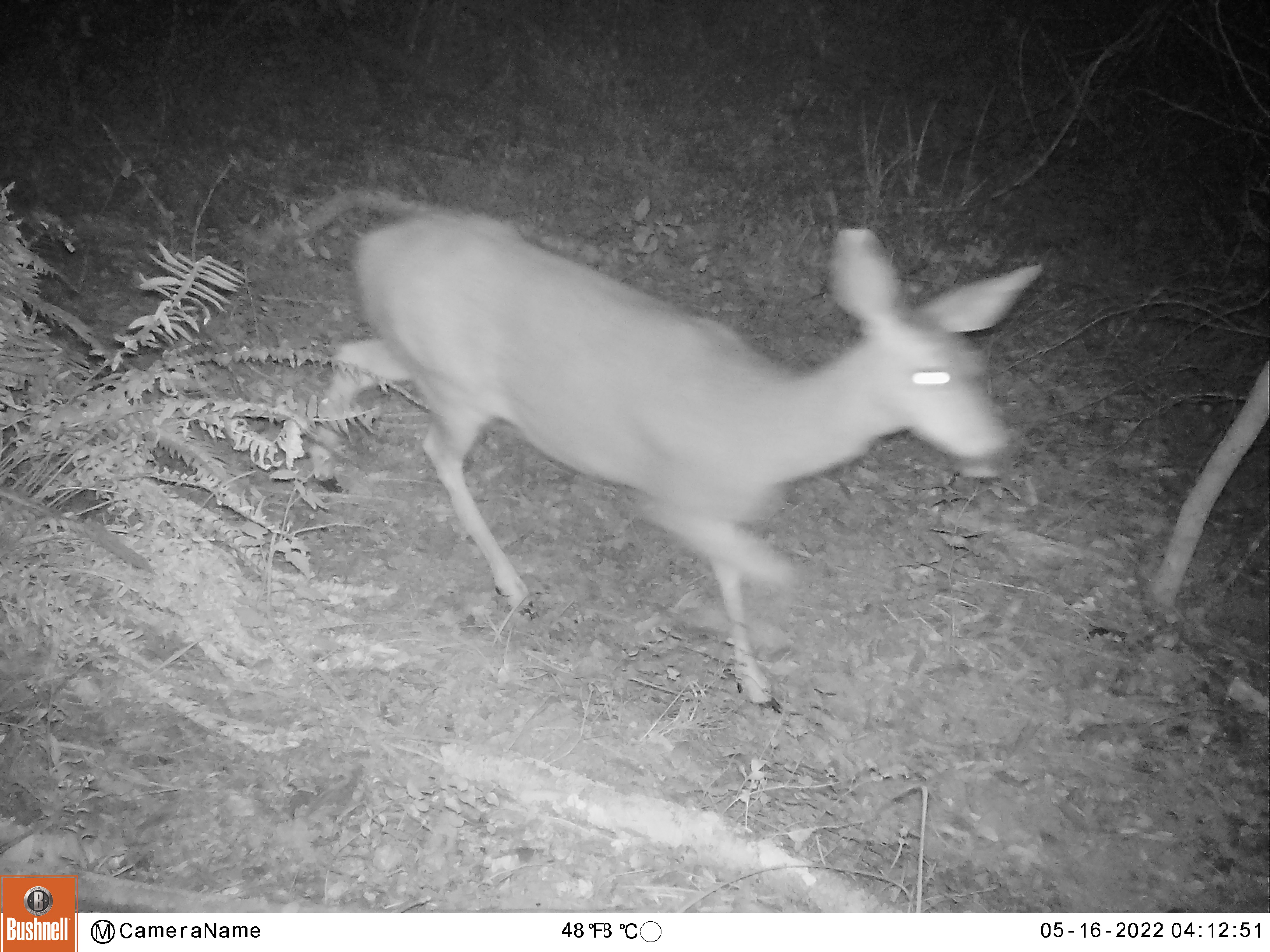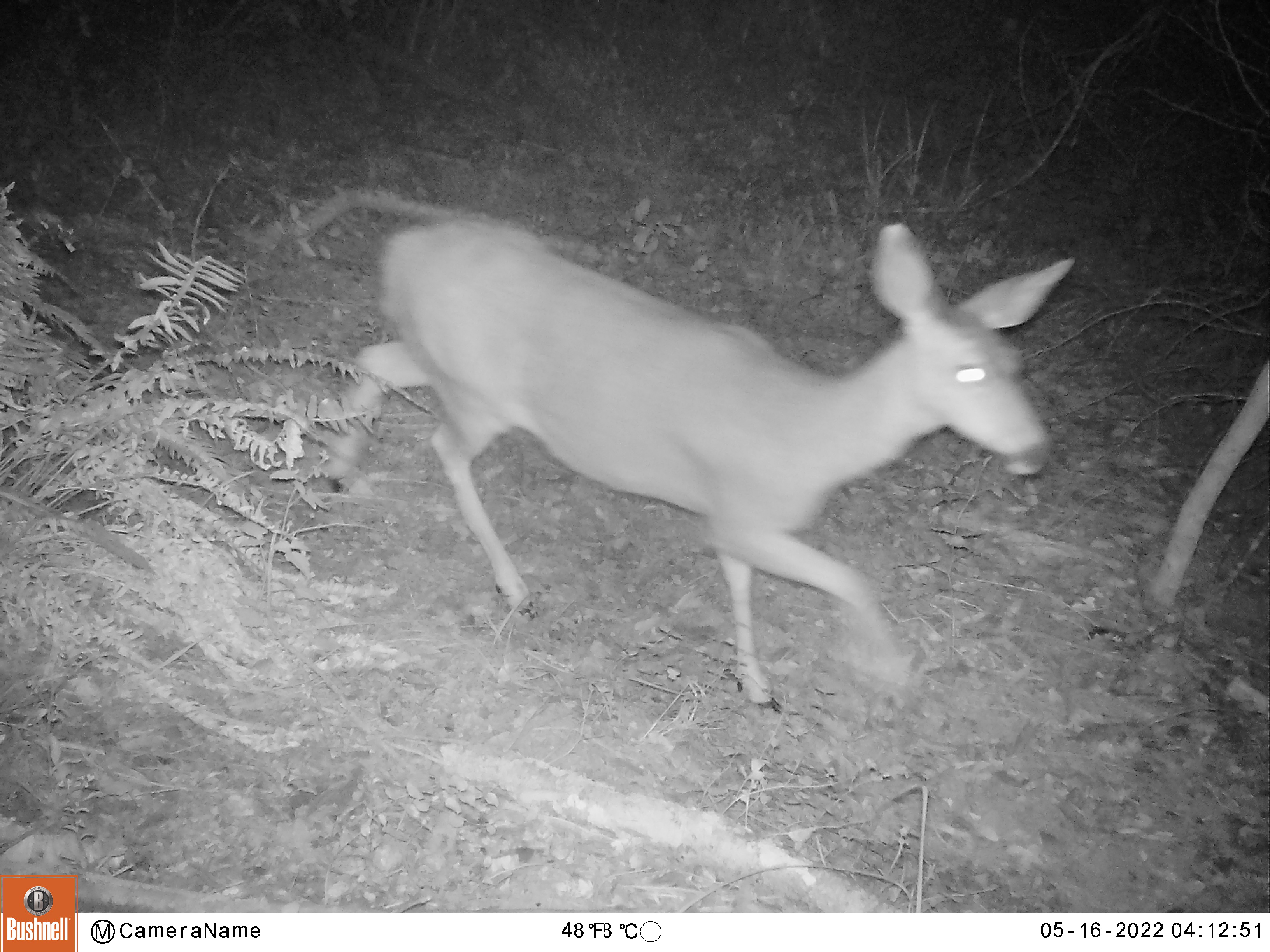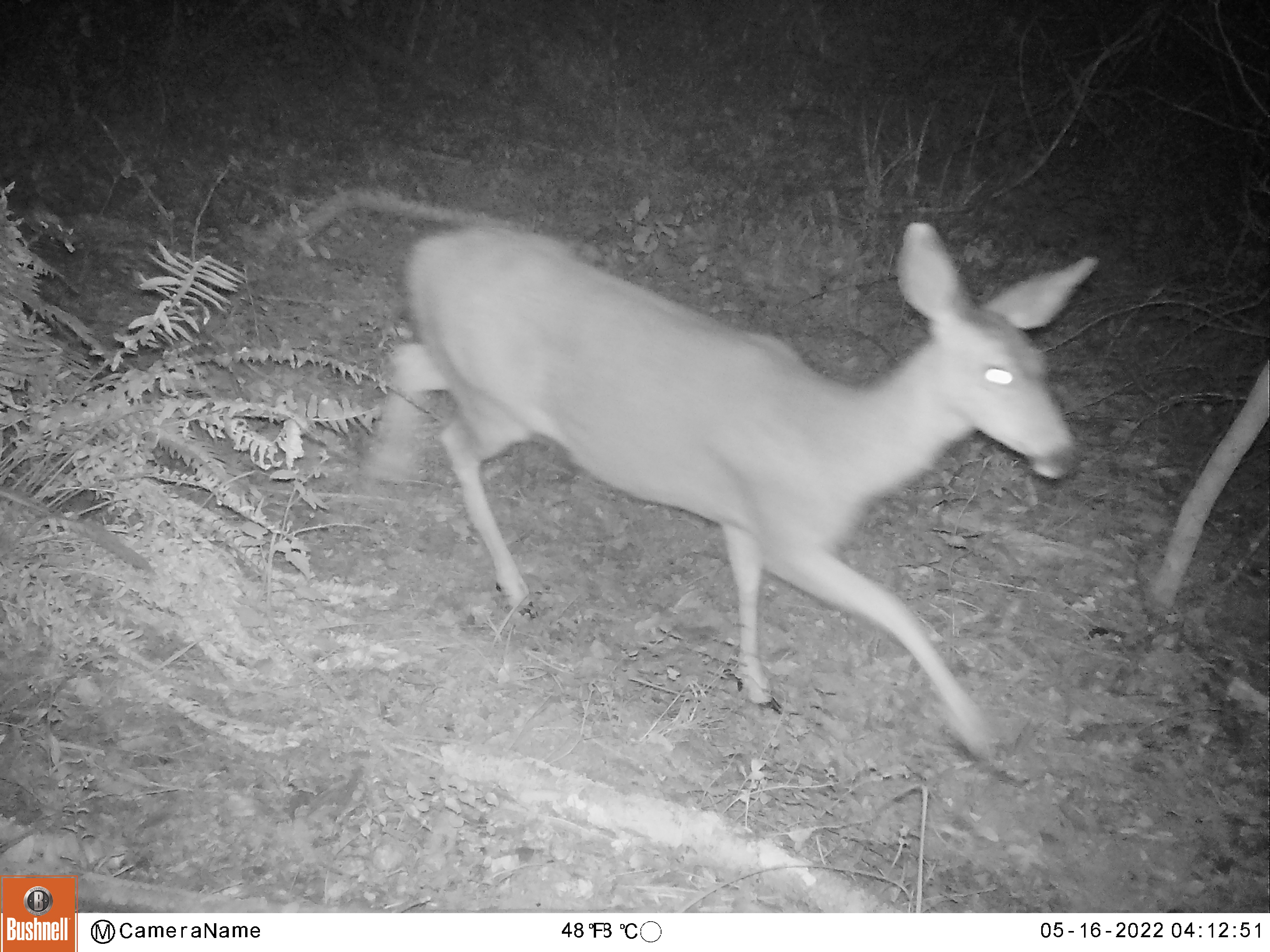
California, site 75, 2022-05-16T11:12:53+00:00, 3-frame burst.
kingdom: Animalia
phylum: Chordata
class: Mammalia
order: Artiodactyla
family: Cervidae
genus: Odocoileus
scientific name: Odocoileus hemionus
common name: mule deer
Mule deer (Odocoileus hemionus).